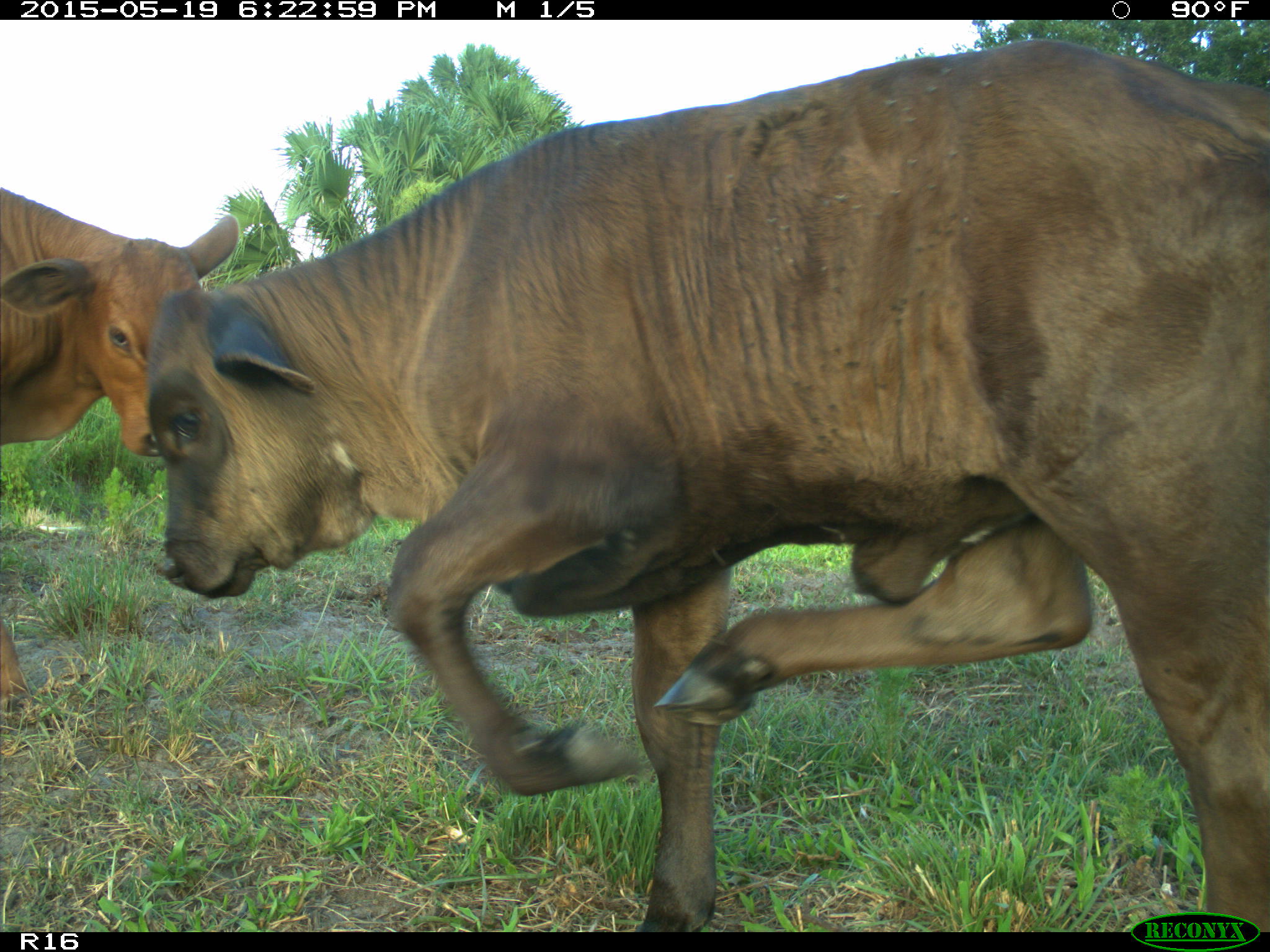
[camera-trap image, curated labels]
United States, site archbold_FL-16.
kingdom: Animalia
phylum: Chordata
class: Mammalia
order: Artiodactyla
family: Bovidae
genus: Bos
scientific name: Bos taurus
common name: domestic cow